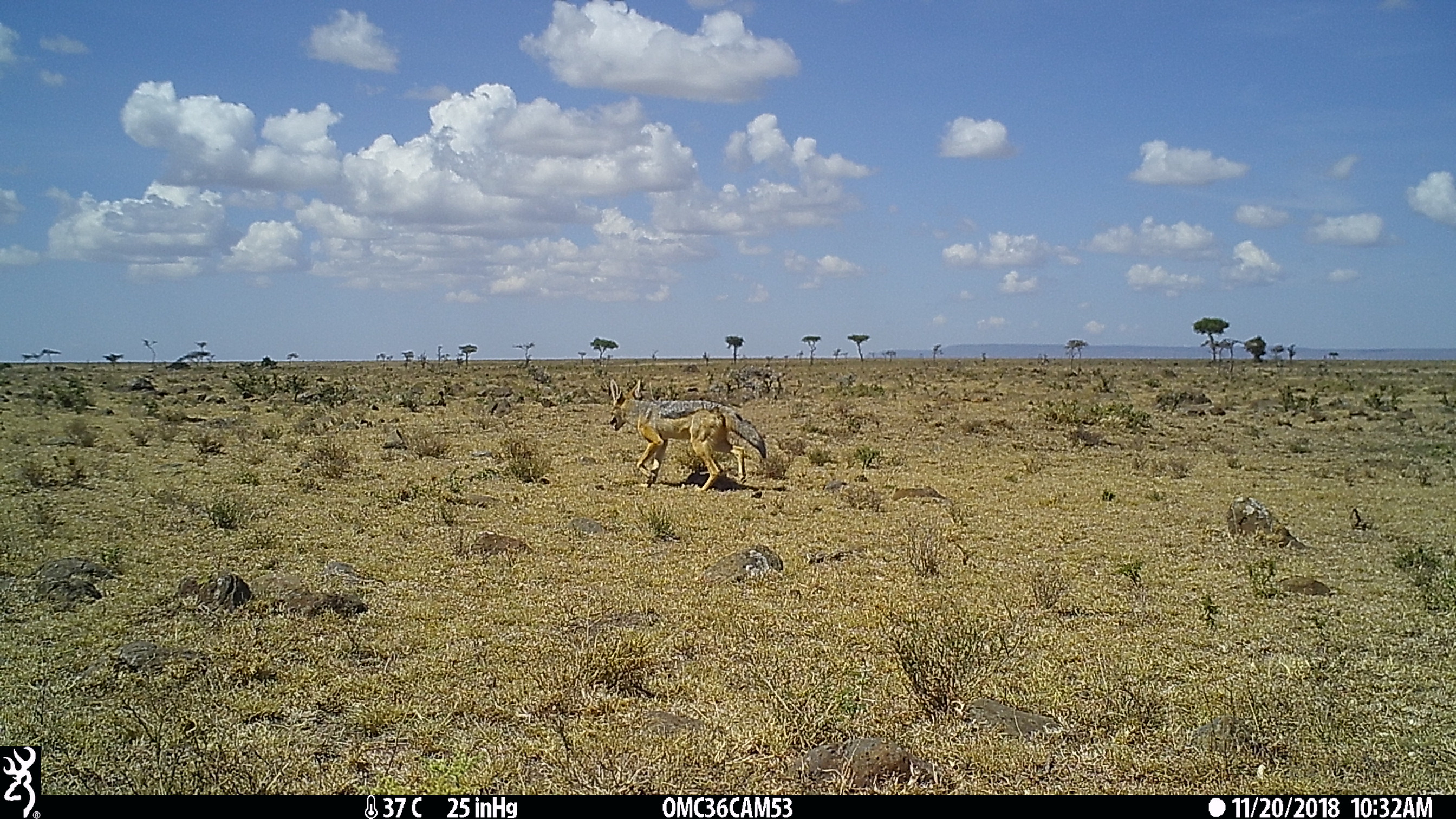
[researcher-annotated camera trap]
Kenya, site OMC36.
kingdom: Animalia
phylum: Chordata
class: Mammalia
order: Carnivora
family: Canidae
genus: Lupulella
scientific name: Lupulella mesomelas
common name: black-backed jackal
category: jackal